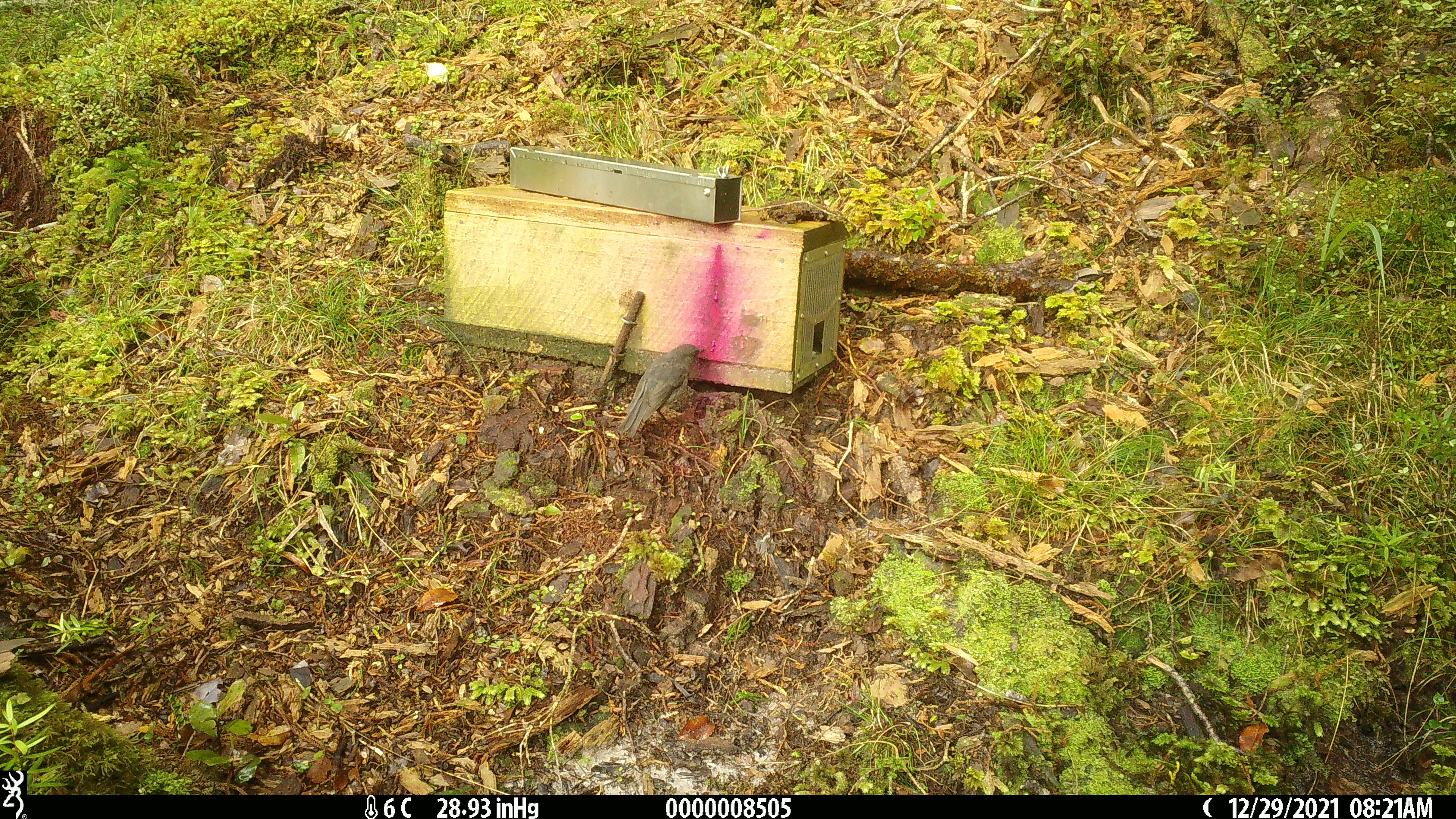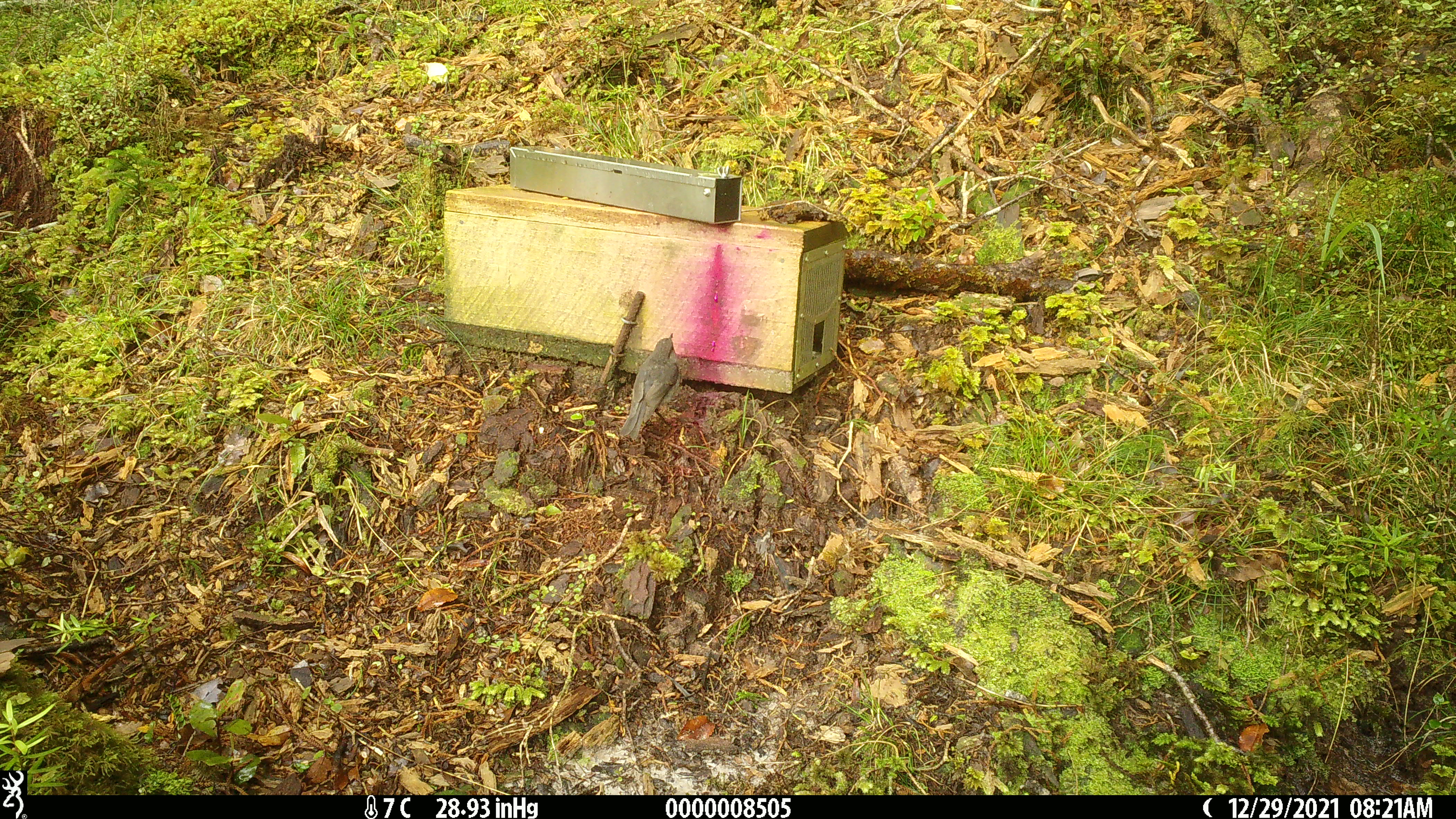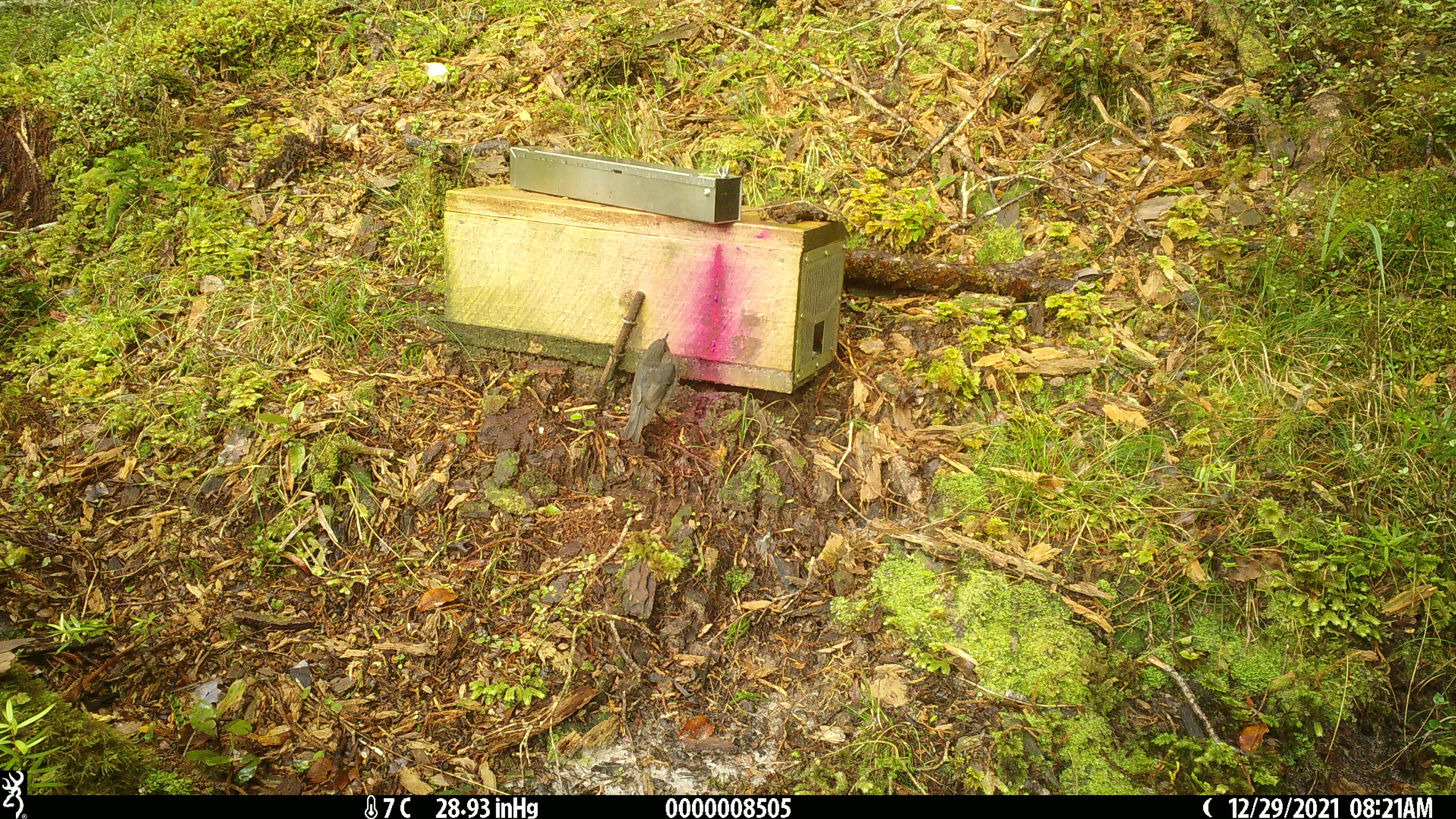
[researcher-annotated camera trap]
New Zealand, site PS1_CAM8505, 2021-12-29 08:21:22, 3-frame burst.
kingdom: Animalia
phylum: Chordata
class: Aves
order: Passeriformes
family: Petroicidae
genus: Petroica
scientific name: Petroica australis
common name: new zealand robin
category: robin